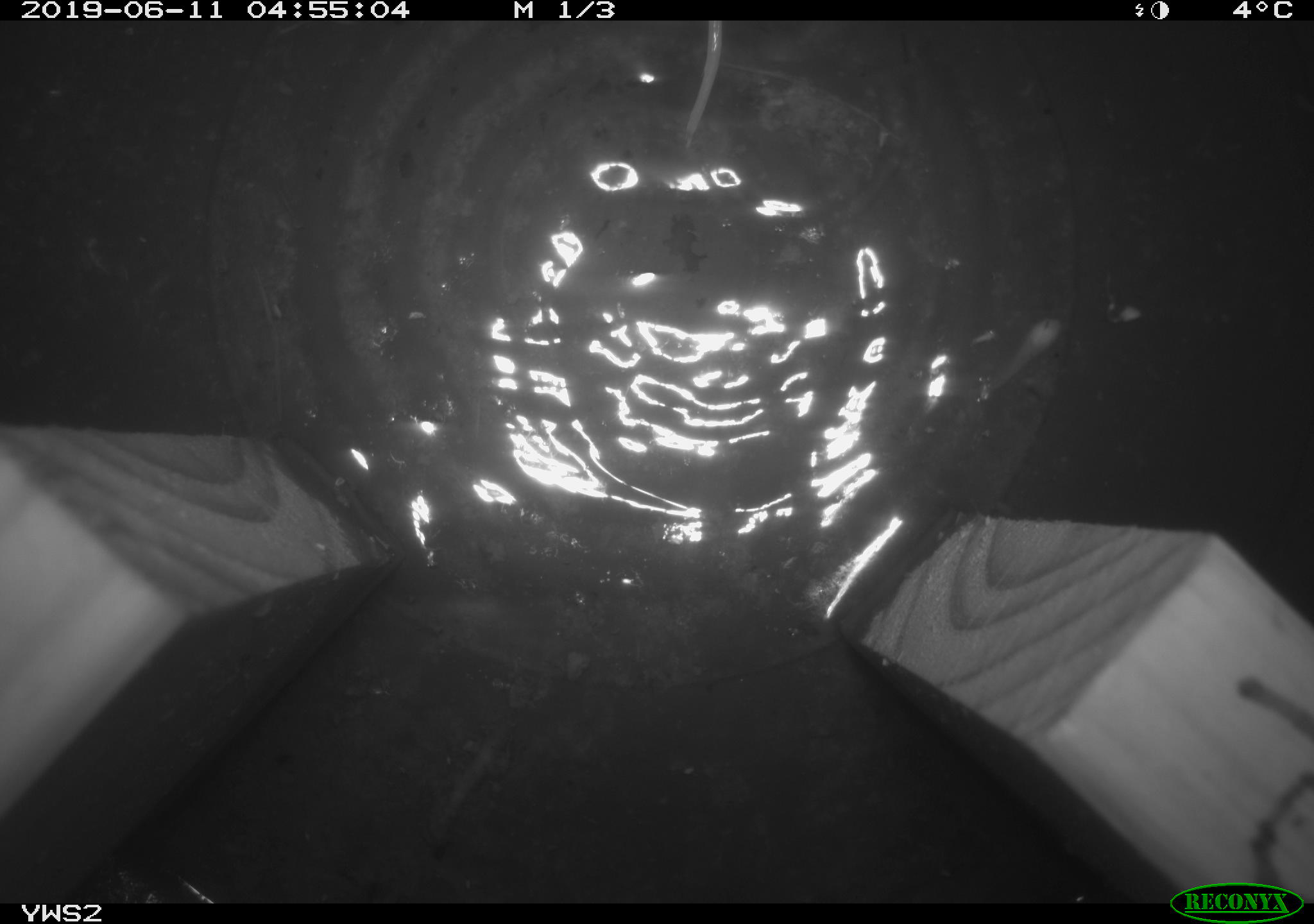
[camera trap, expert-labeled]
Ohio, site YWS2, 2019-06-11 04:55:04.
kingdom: Animalia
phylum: Chordata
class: Mammalia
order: Eulipotyphla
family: Soricidae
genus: Sorex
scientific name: Sorex cinereus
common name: masked shrew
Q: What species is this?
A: Masked shrew (Sorex cinereus).